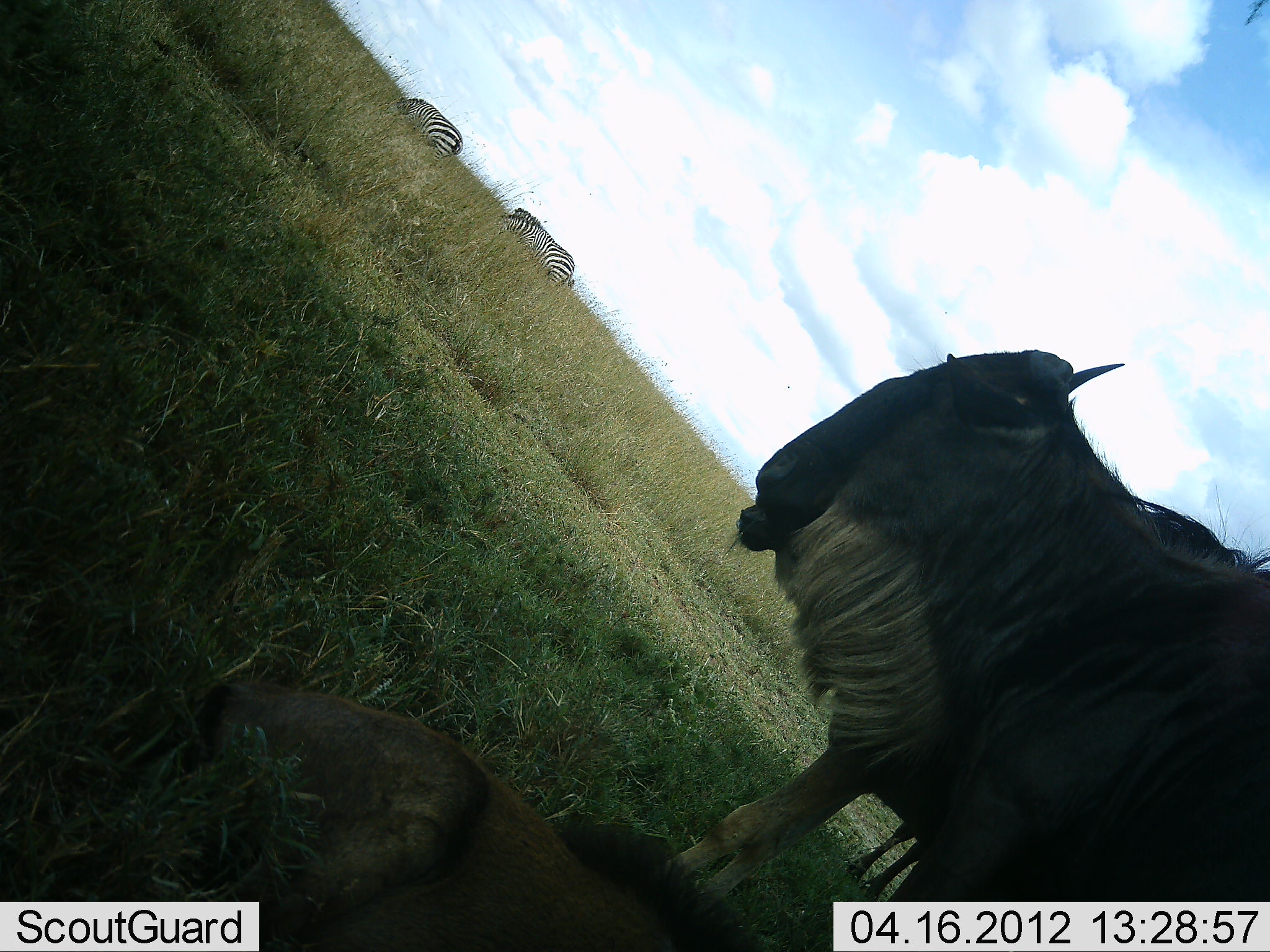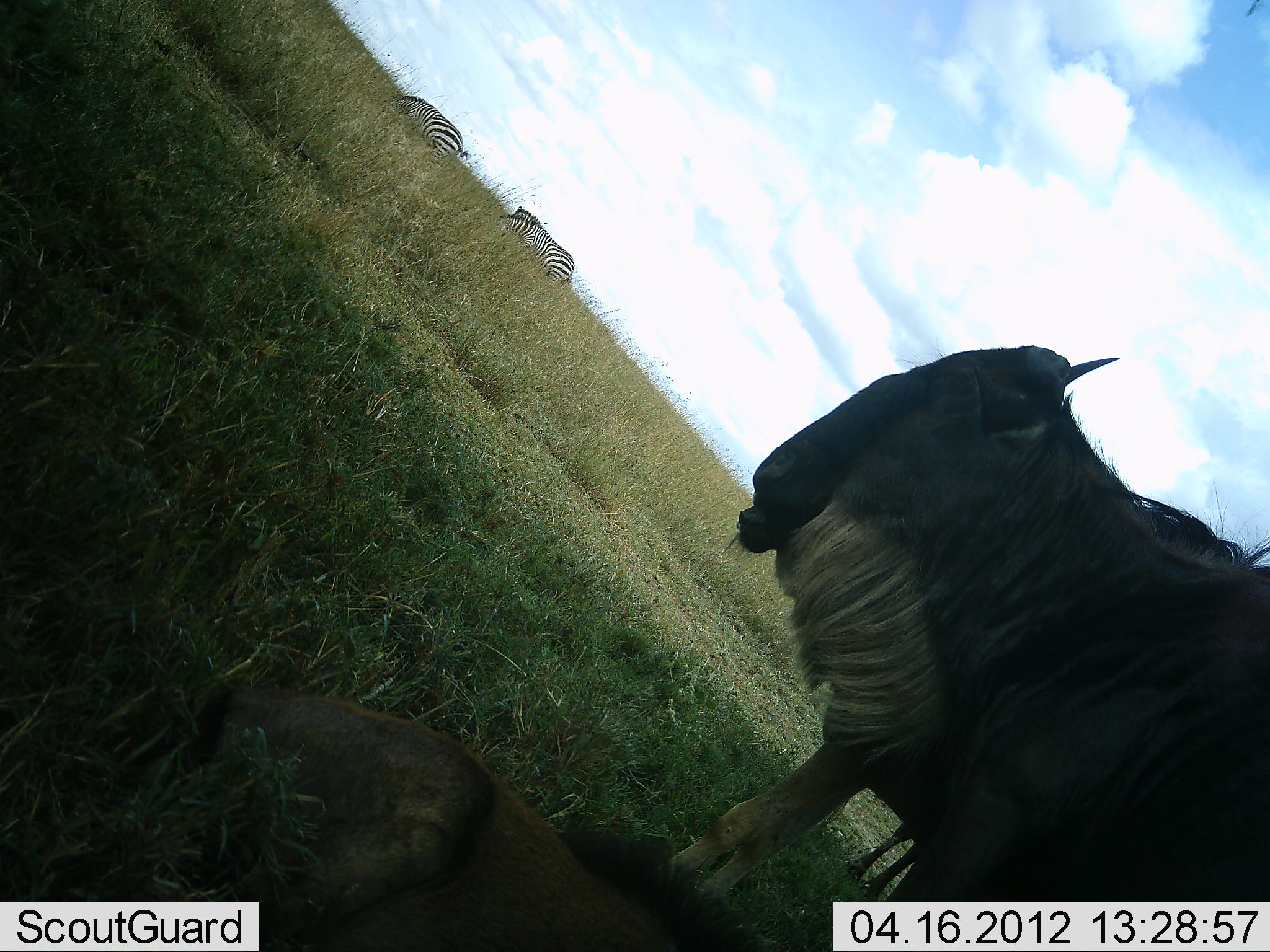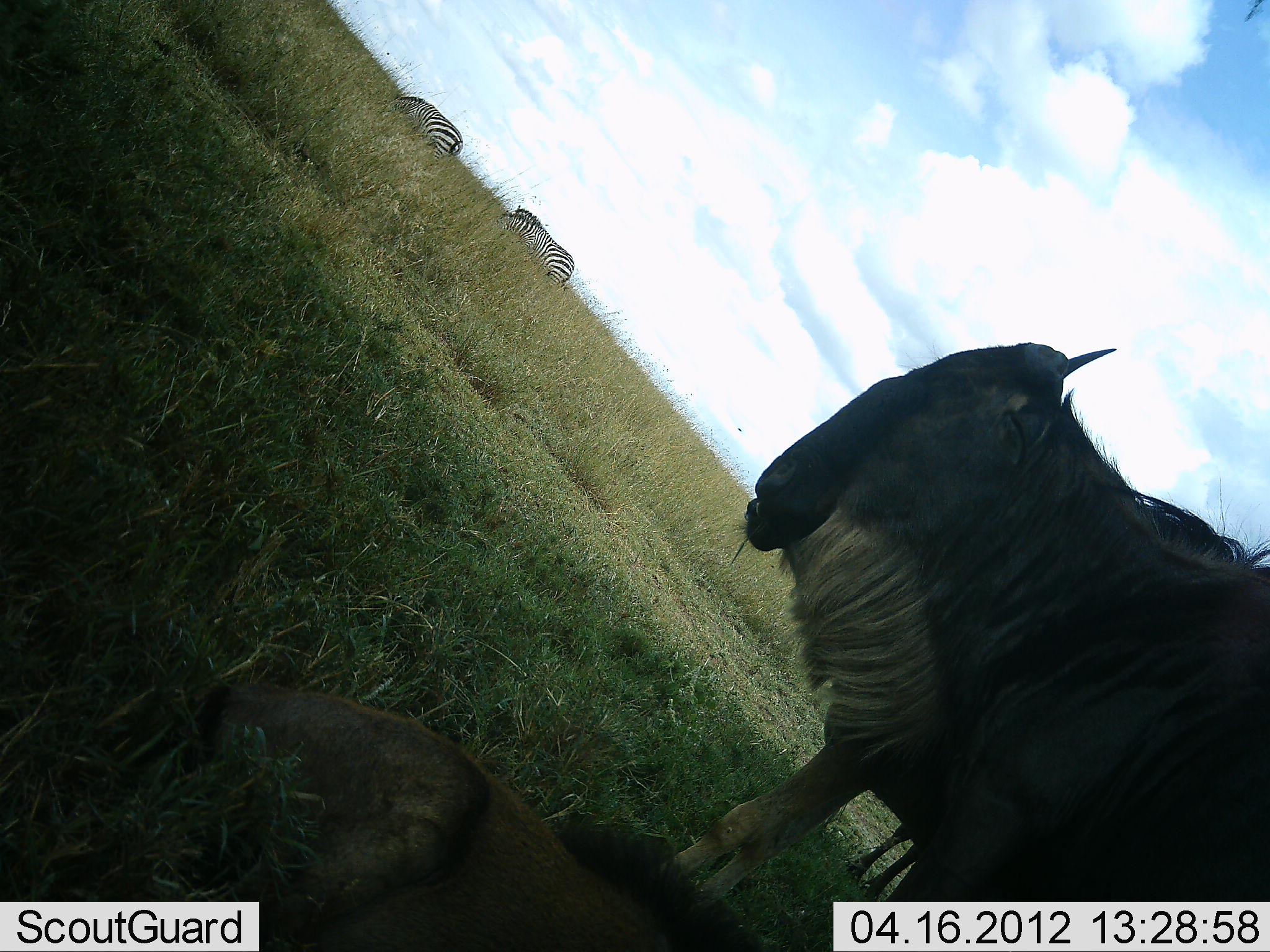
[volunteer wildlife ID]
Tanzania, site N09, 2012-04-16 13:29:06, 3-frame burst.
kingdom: Animalia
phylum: Chordata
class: Mammalia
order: Artiodactyla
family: Bovidae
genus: Connochaetes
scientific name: Connochaetes taurinus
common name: blue wildebeest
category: wildebeest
Wildebeest (blue wildebeest) (Connochaetes taurinus), count 2. Behavior (volunteer vote fractions): standing 91%, resting 73%, moving 0%, interacting 0%. Young present (vote fraction): 27%. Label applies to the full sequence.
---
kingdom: Animalia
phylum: Chordata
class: Mammalia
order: Perissodactyla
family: Equidae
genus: Equus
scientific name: Equus quagga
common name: plains zebra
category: zebra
Zebra (plains zebra) (Equus quagga), count 2. Behavior (volunteer vote fractions): standing 48%, resting 0%, moving 4%, interacting 0%. Young present (vote fraction): 0%. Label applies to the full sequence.